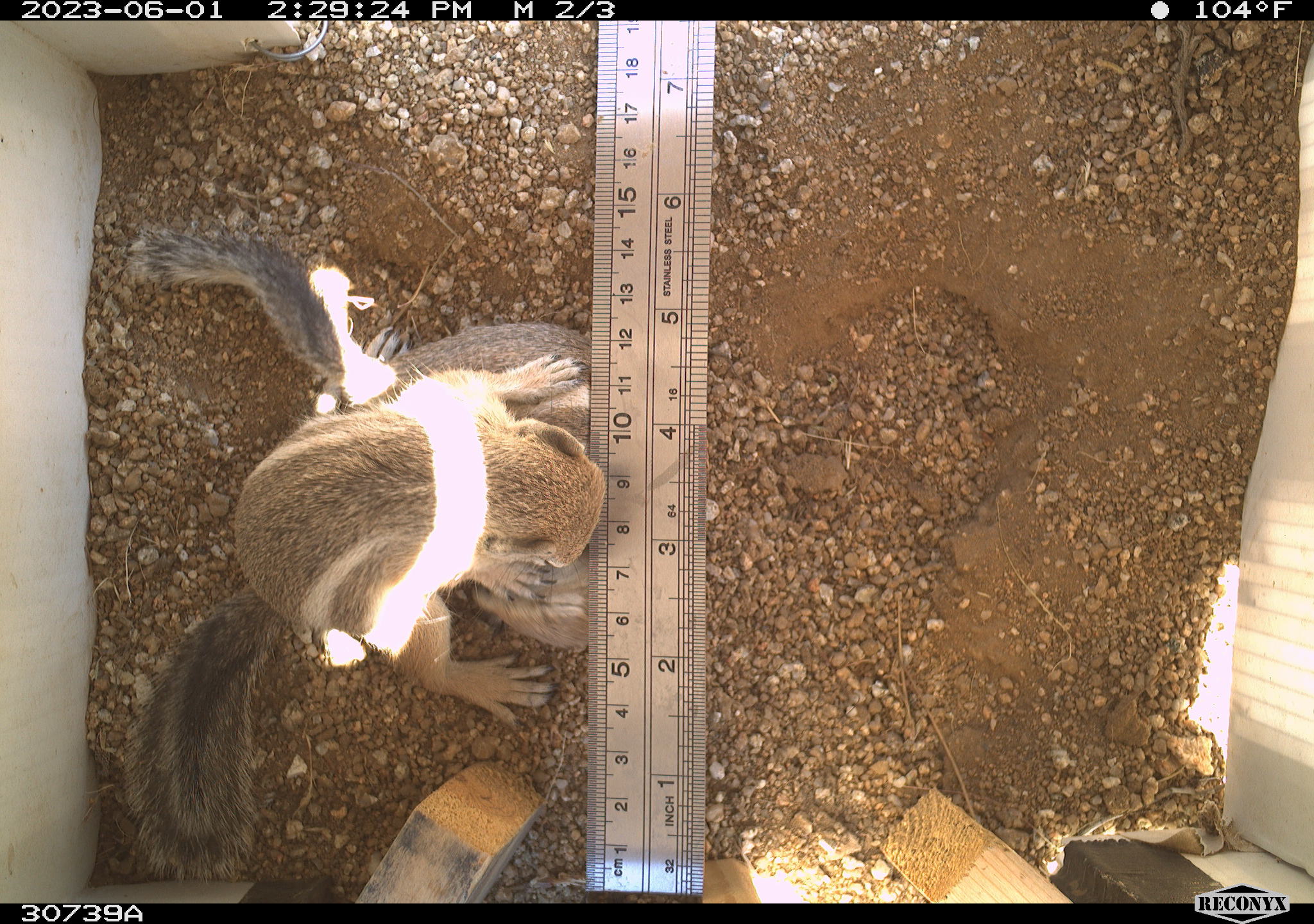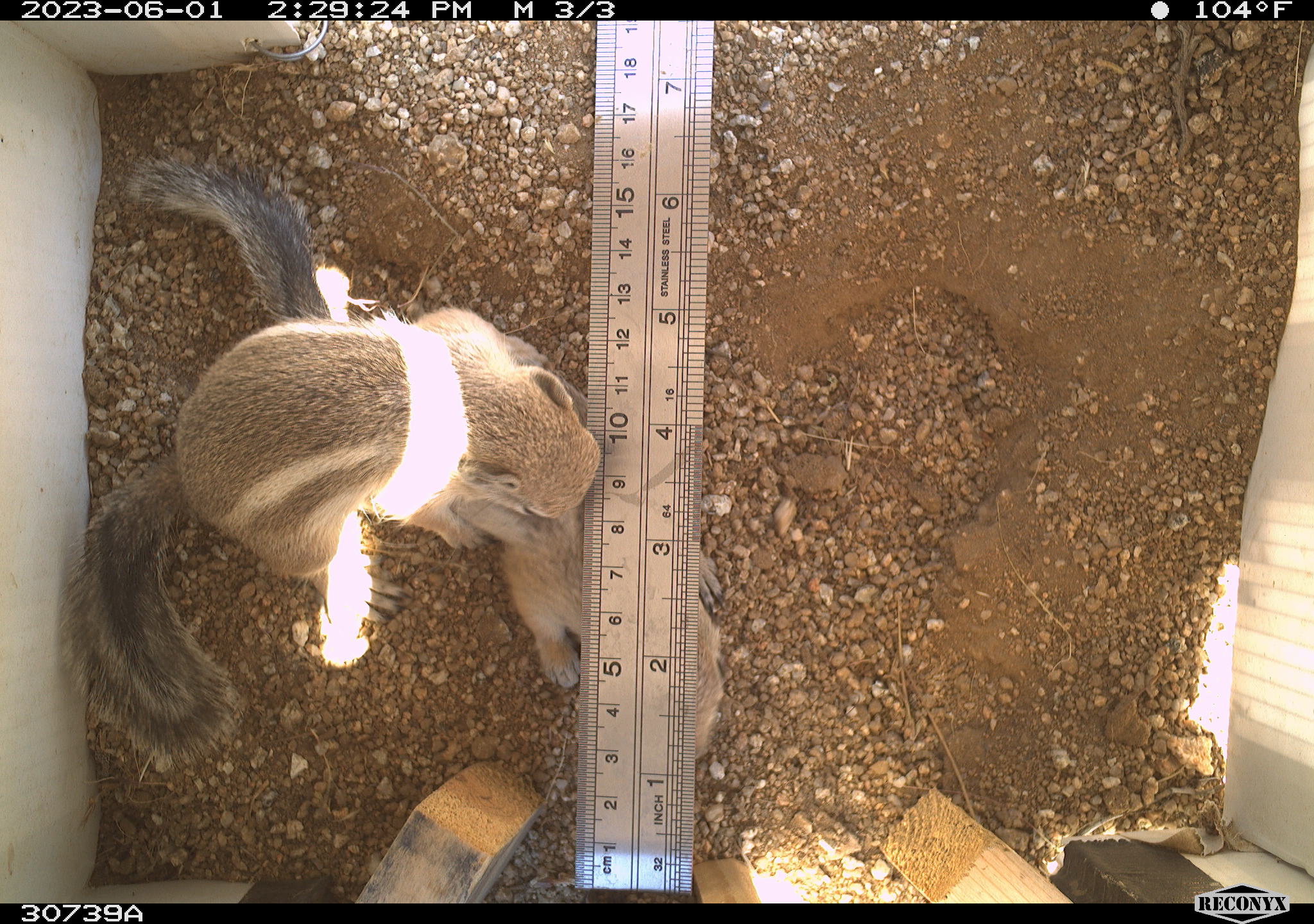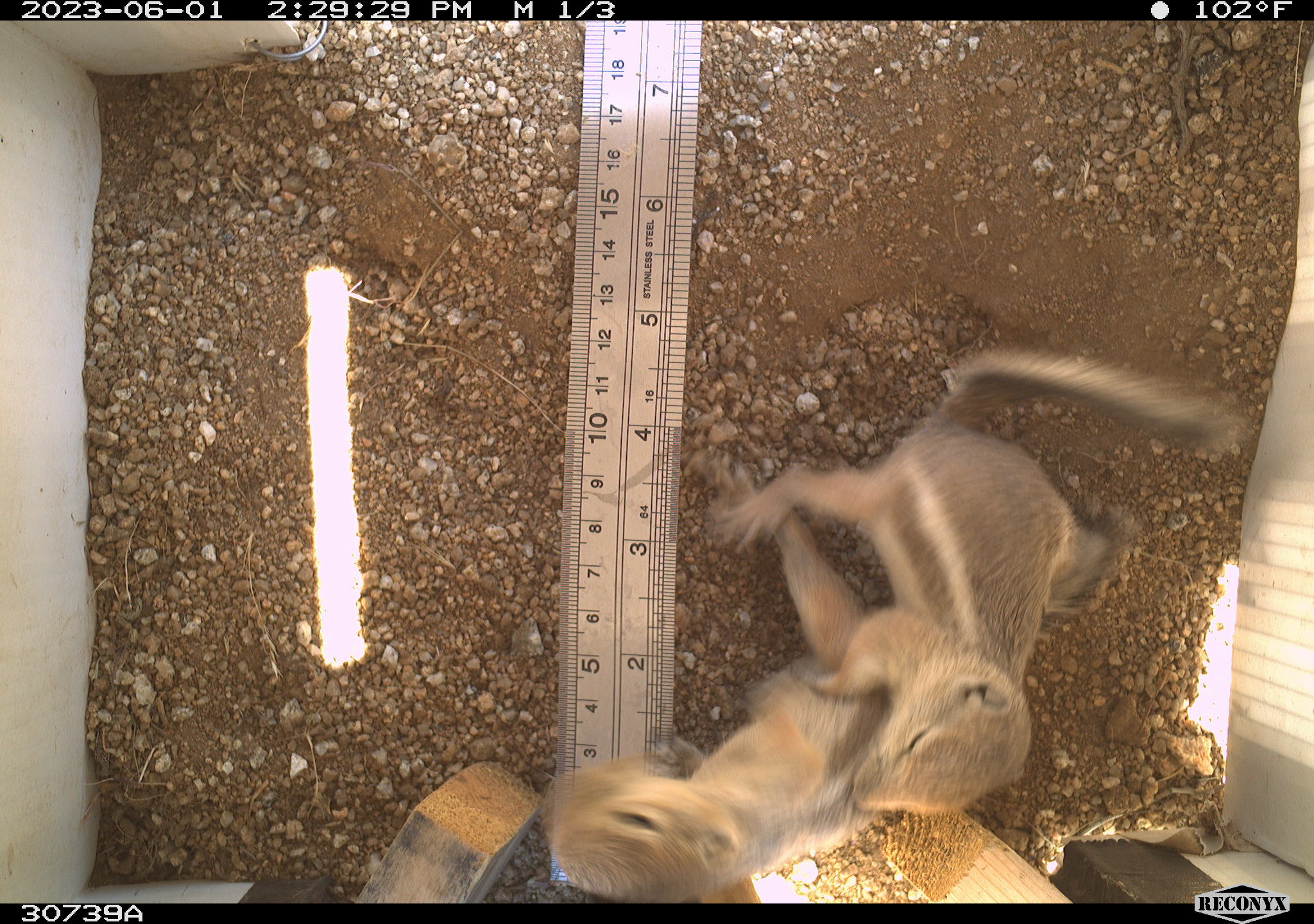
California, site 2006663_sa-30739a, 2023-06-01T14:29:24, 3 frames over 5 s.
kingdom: Animalia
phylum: Chordata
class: Mammalia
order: Rodentia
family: Sciuridae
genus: Ammospermophilus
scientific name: Ammospermophilus leucurus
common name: white-tailed antelope squirrel